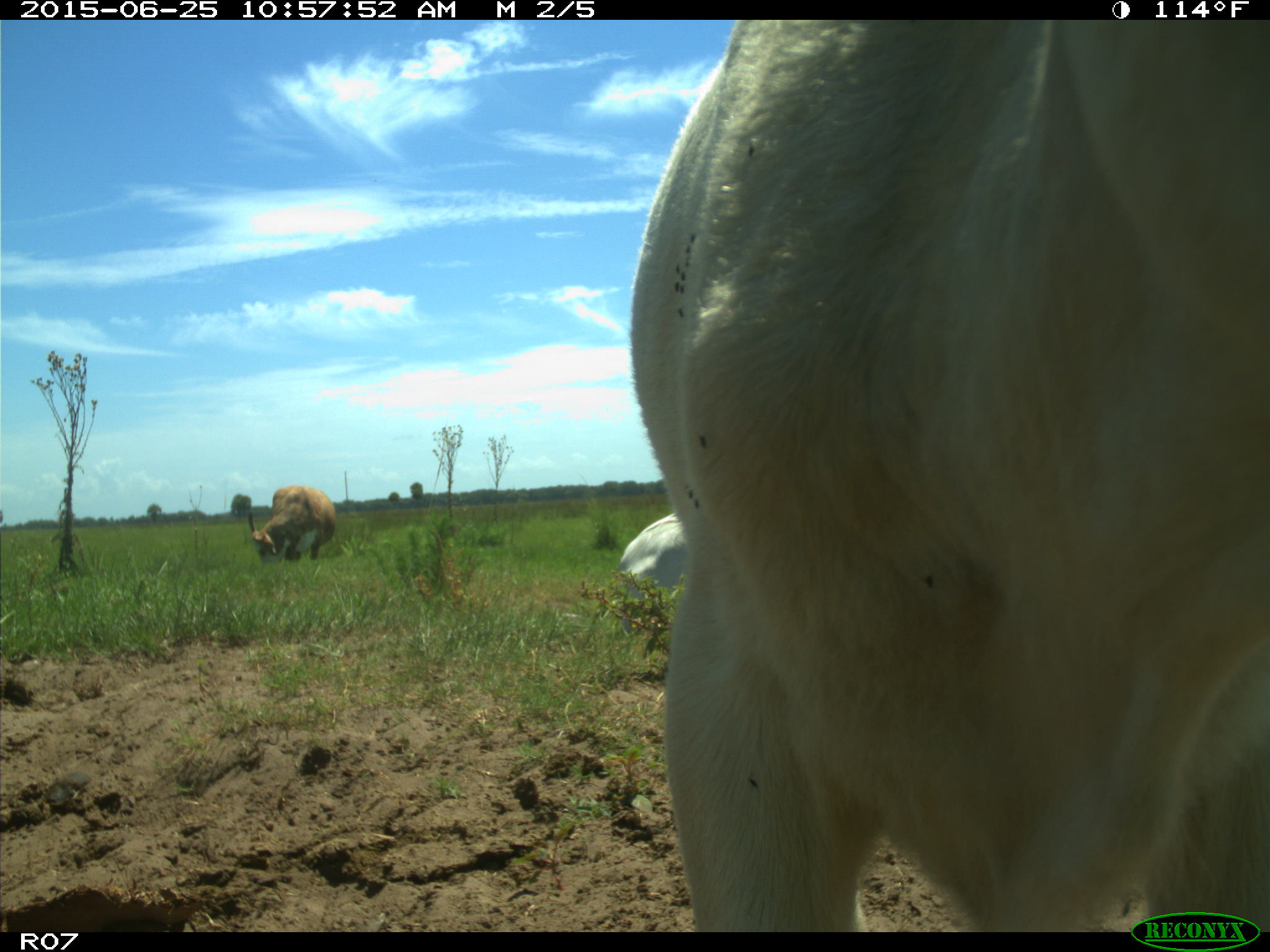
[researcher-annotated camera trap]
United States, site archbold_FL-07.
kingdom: Animalia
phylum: Chordata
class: Mammalia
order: Artiodactyla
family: Bovidae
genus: Bos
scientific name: Bos taurus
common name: domestic cow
Bos taurus (domestic cow).